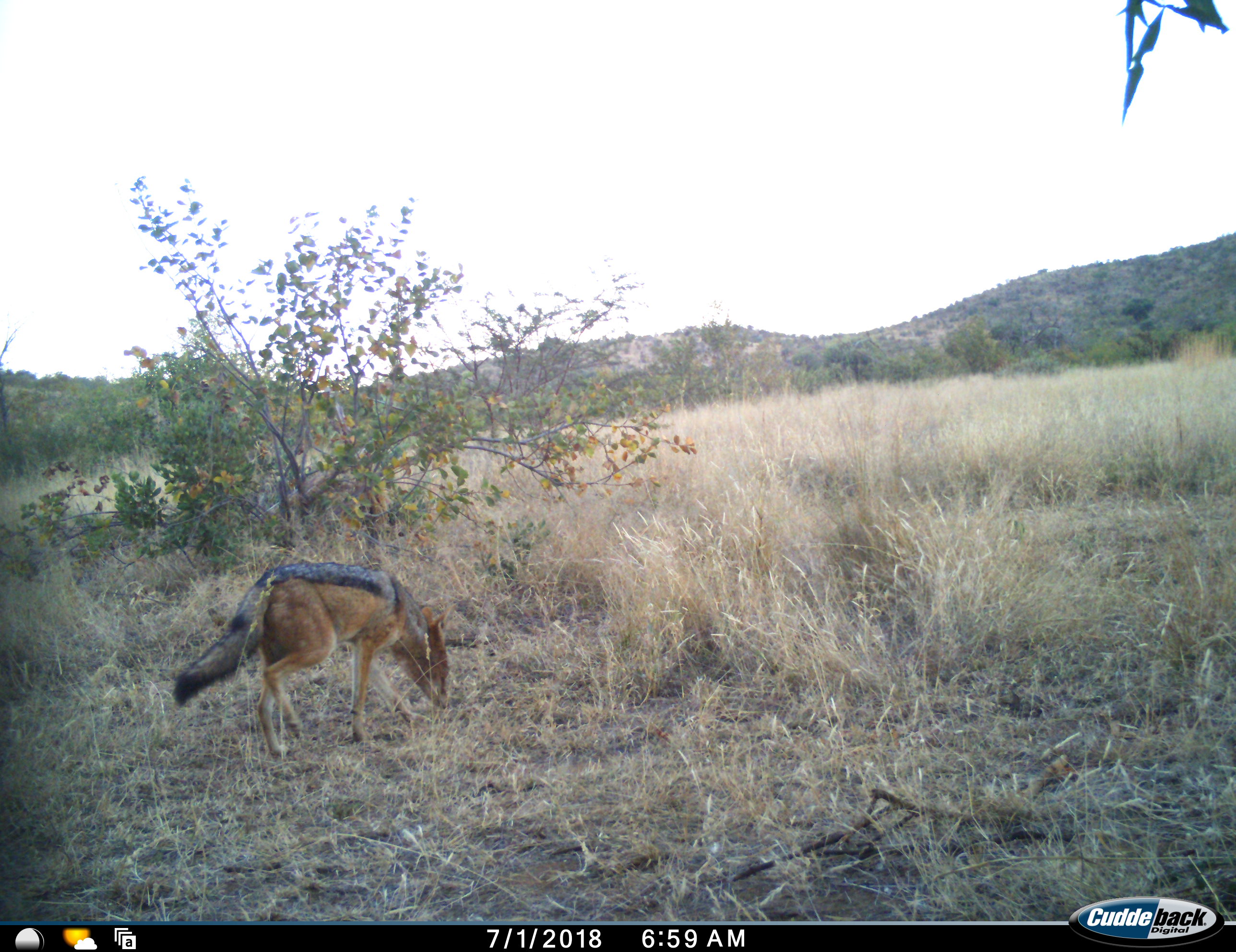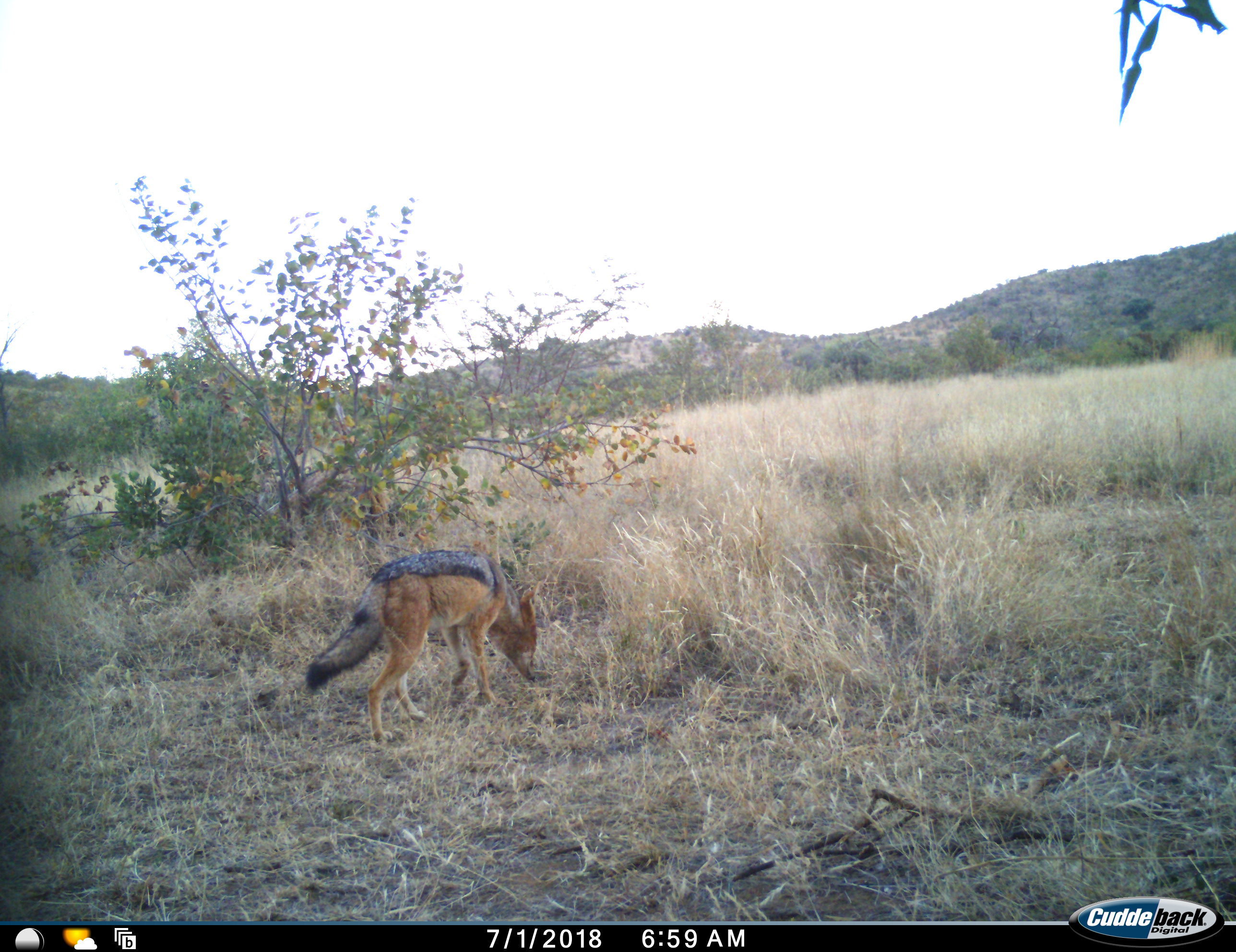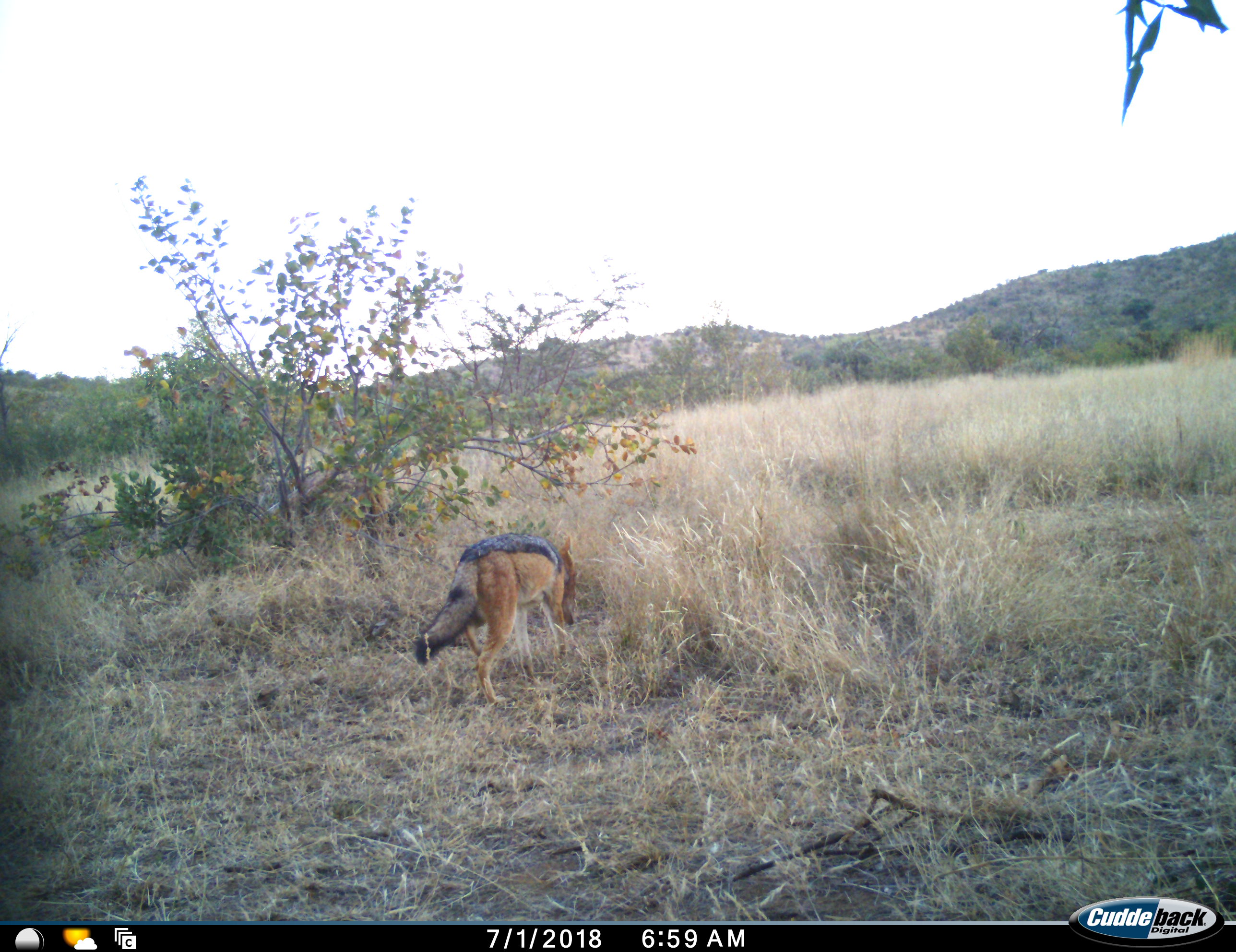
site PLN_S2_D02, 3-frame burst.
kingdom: Animalia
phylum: Chordata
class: Mammalia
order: Carnivora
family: Canidae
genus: Lupulella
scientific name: Lupulella mesomelas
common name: black-backed jackal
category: jackalblackbacked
Jackalblackbacked (black-backed jackal) (Lupulella mesomelas), count 1. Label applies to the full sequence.